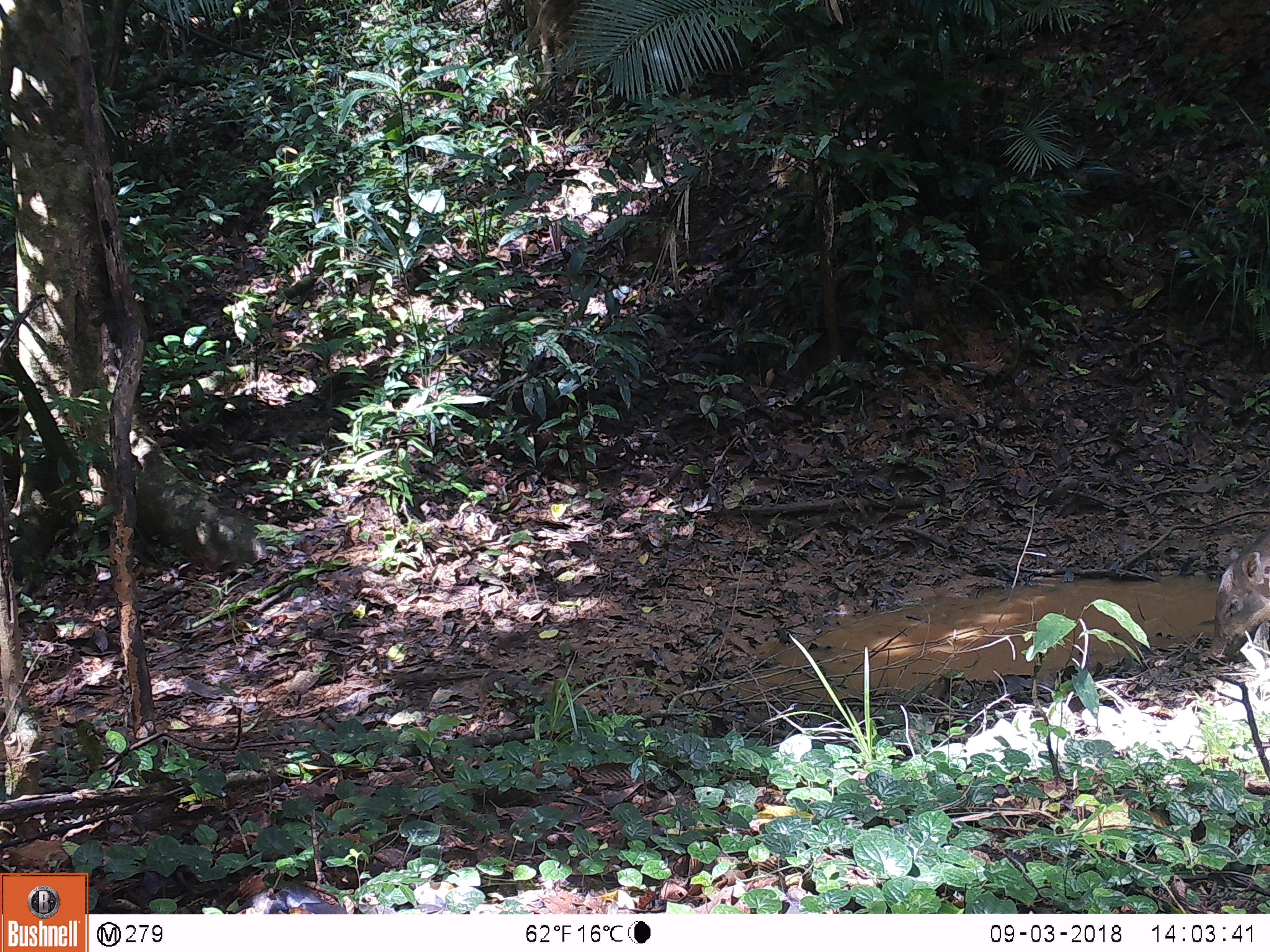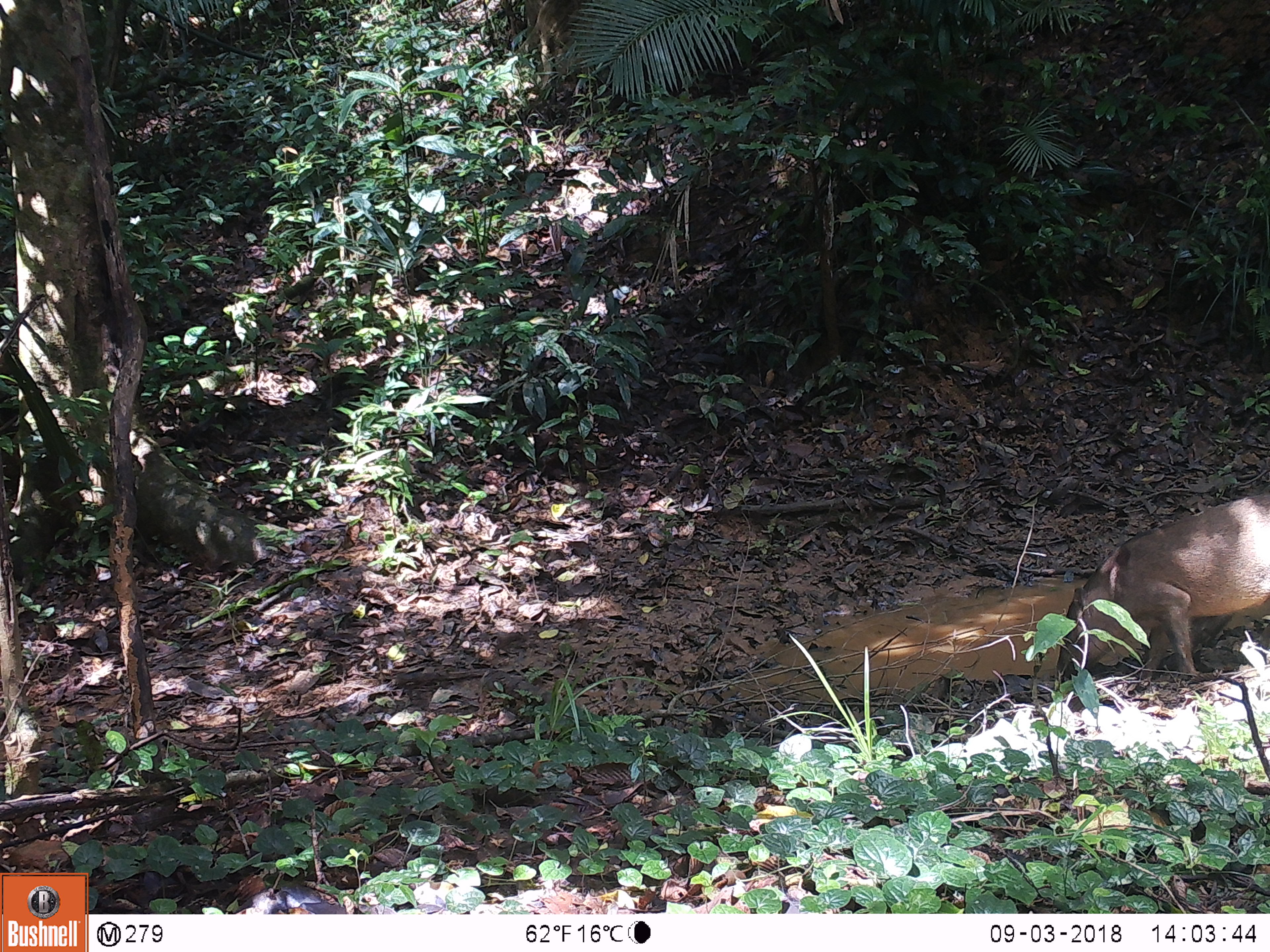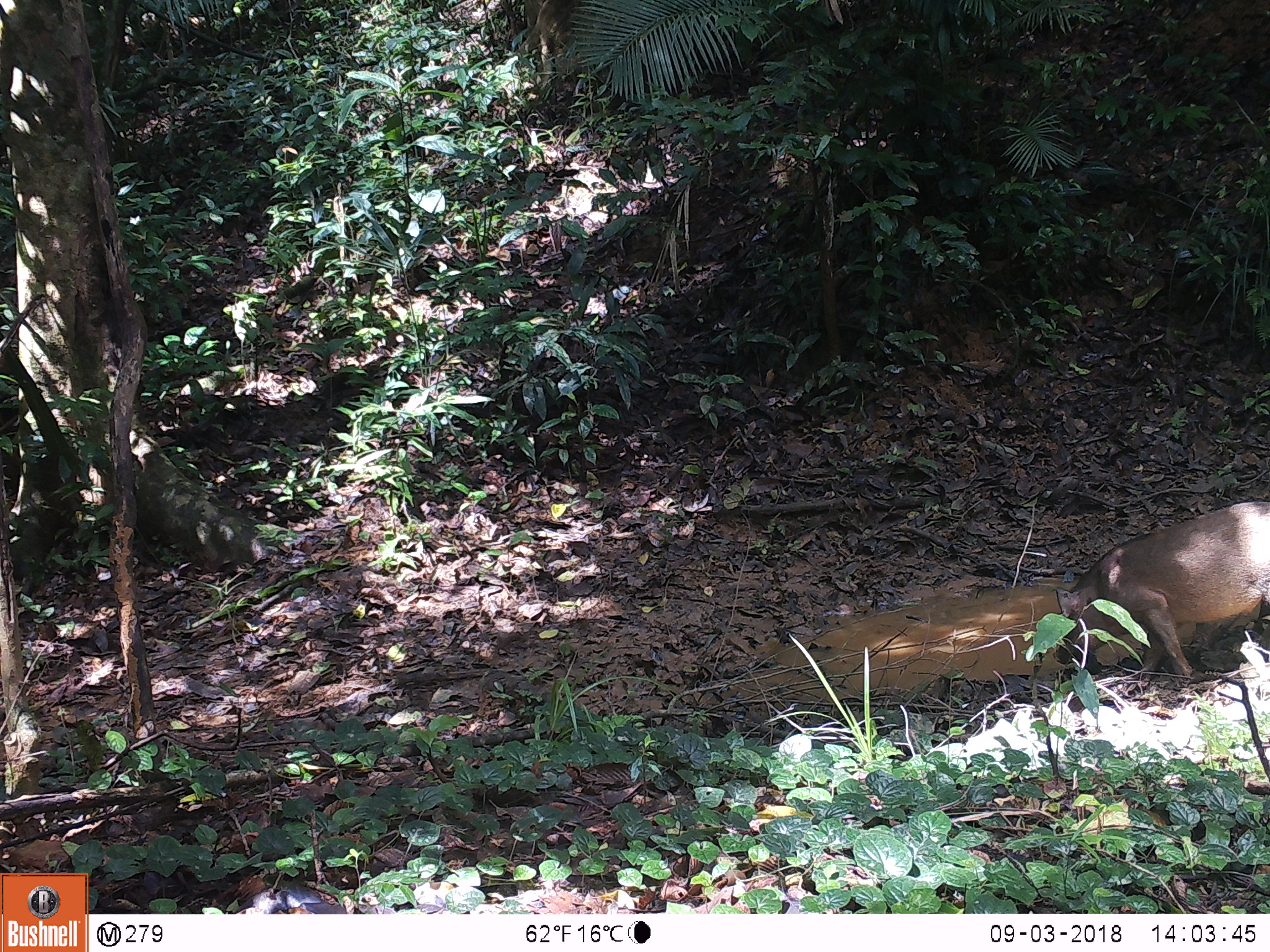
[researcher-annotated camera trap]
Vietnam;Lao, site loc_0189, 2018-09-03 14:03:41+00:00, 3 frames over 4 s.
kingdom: Animalia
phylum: Chordata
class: Mammalia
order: Artiodactyla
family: Suidae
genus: Sus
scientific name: Sus scrofa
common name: eurasian wild pig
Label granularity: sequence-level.